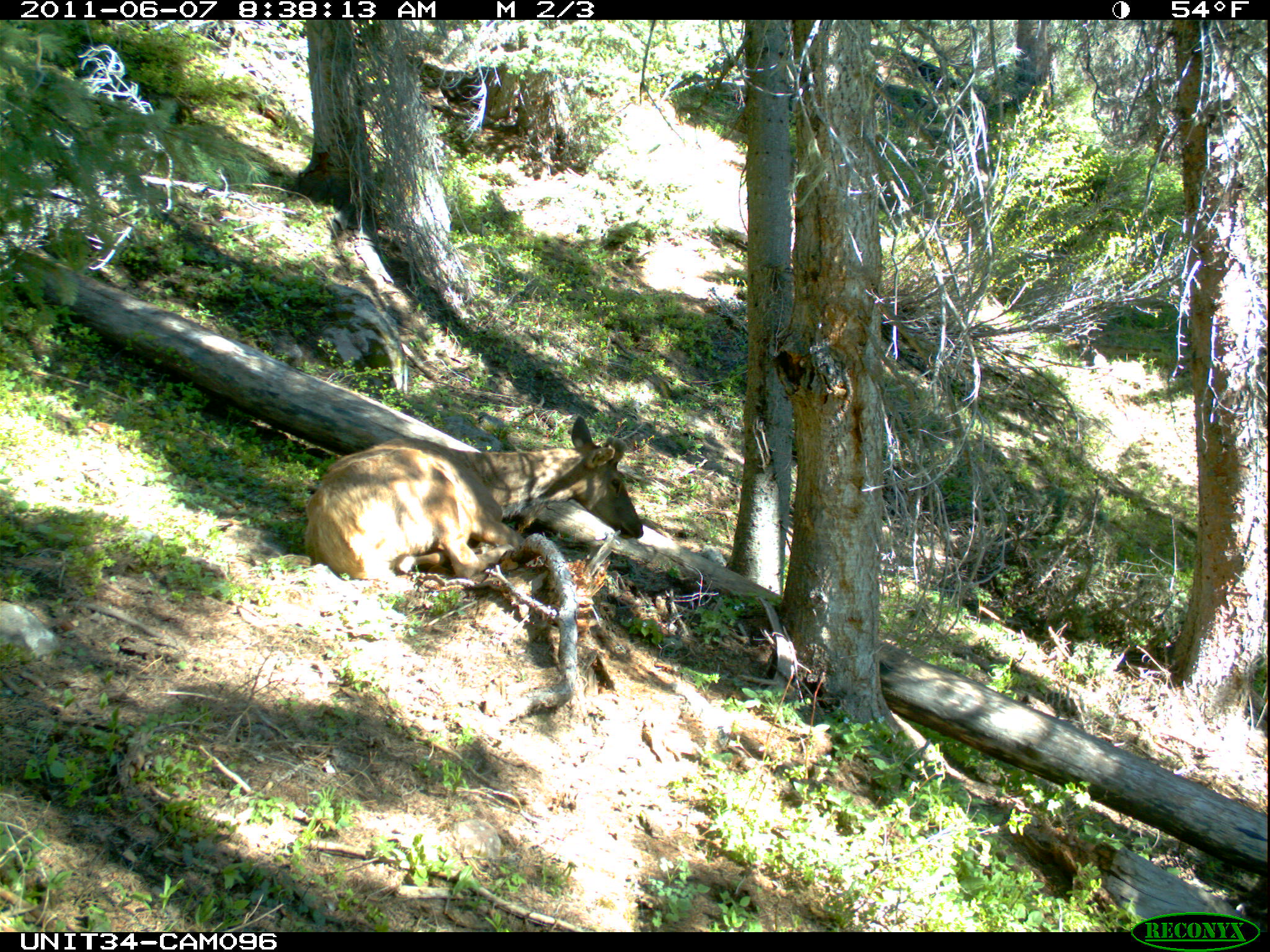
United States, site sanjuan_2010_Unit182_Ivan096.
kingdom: Animalia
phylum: Chordata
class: Mammalia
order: Artiodactyla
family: Cervidae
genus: Cervus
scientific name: Cervus elaphus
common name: red deer